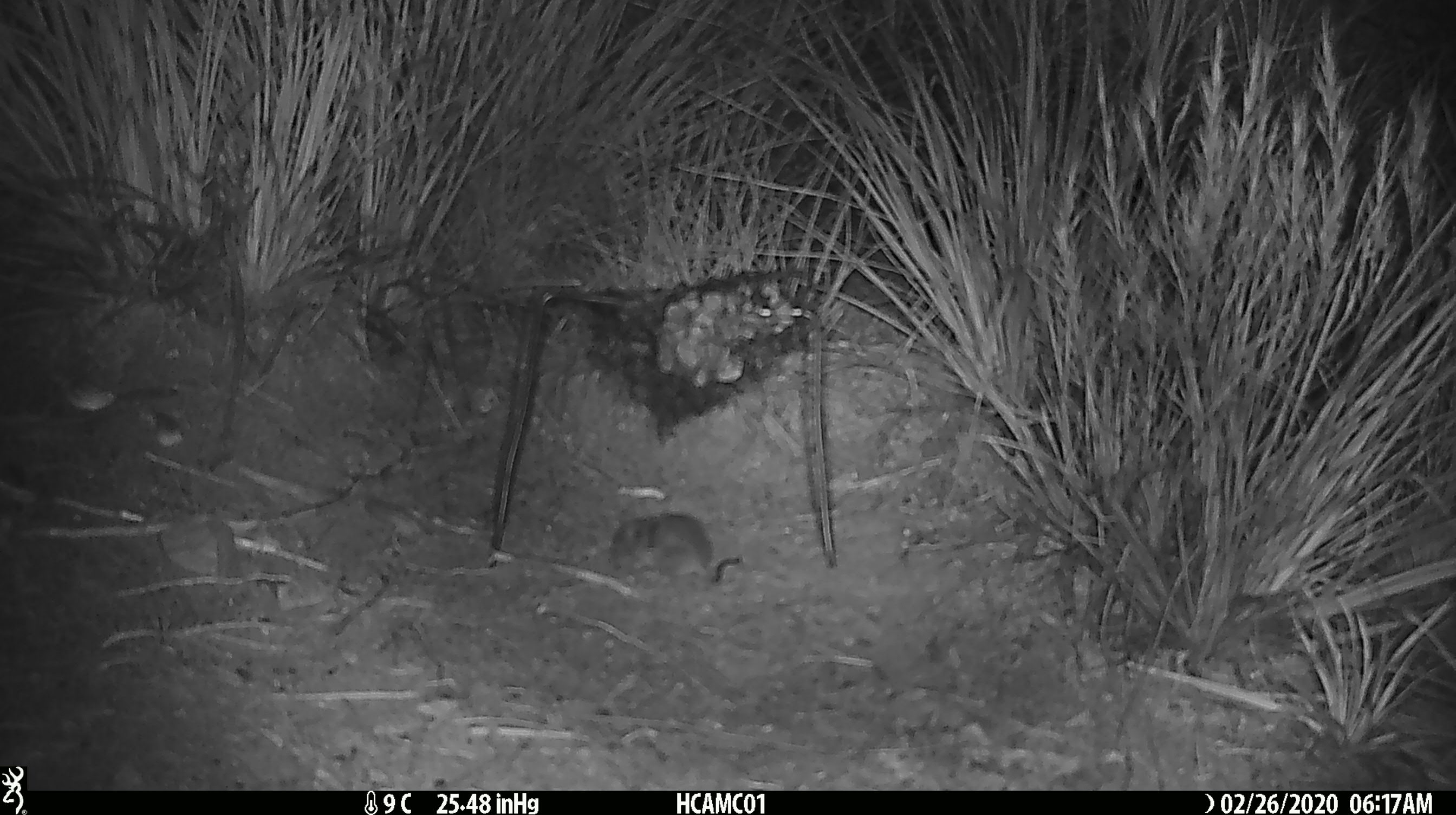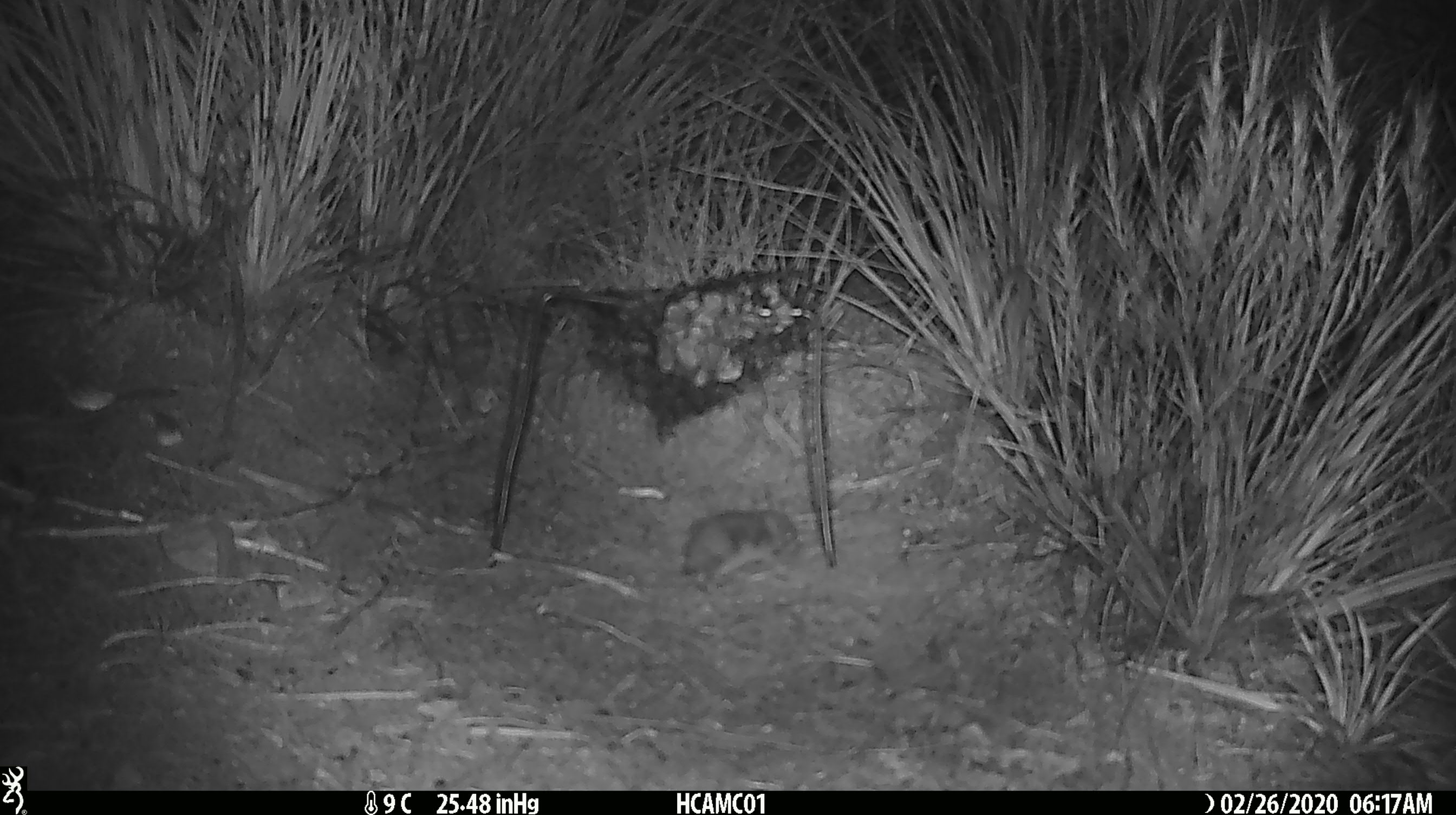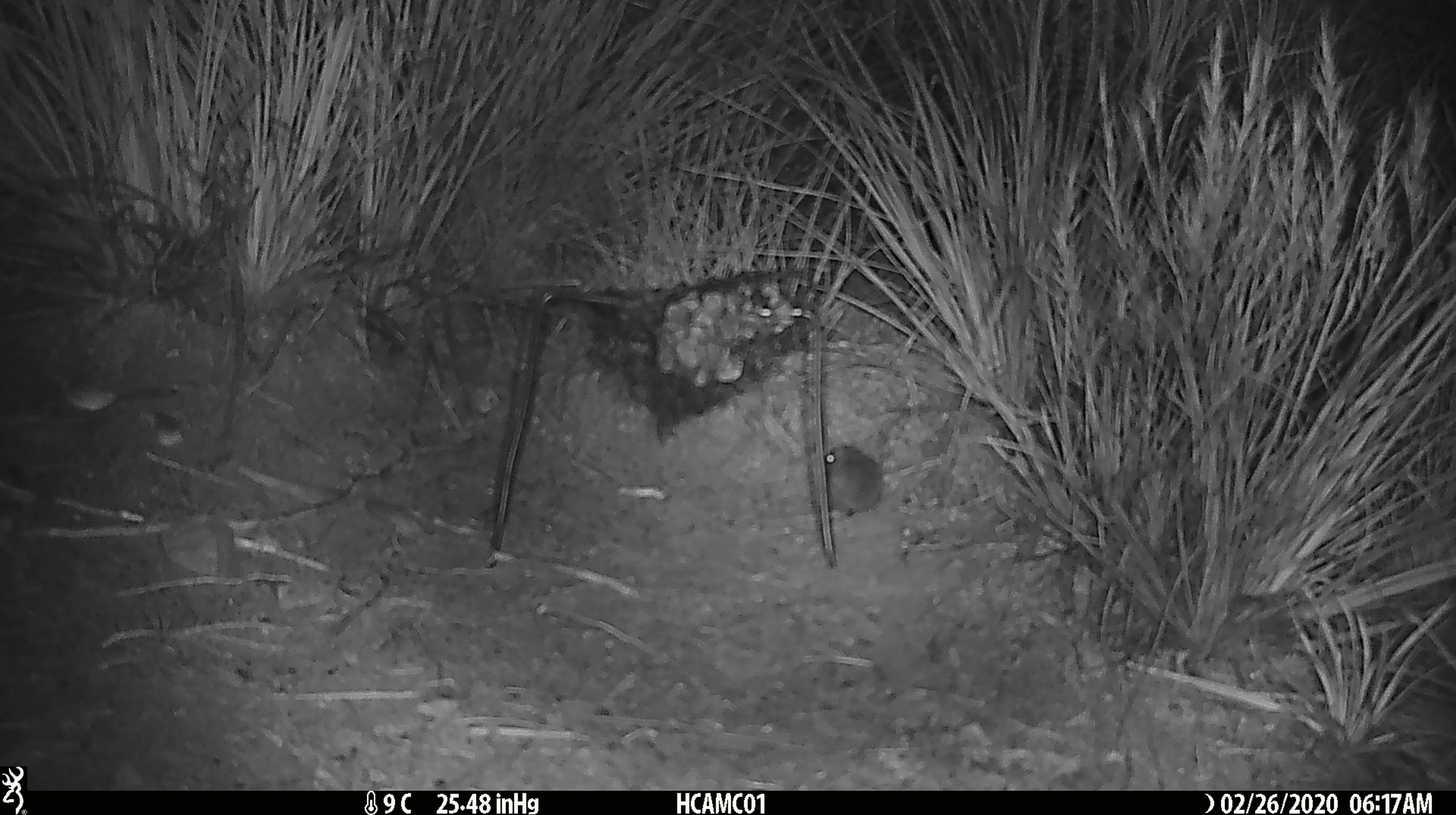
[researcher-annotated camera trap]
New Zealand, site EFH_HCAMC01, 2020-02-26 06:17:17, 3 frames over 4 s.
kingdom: Animalia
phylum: Chordata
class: Mammalia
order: Rodentia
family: Muridae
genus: Mus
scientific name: Mus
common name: mouse